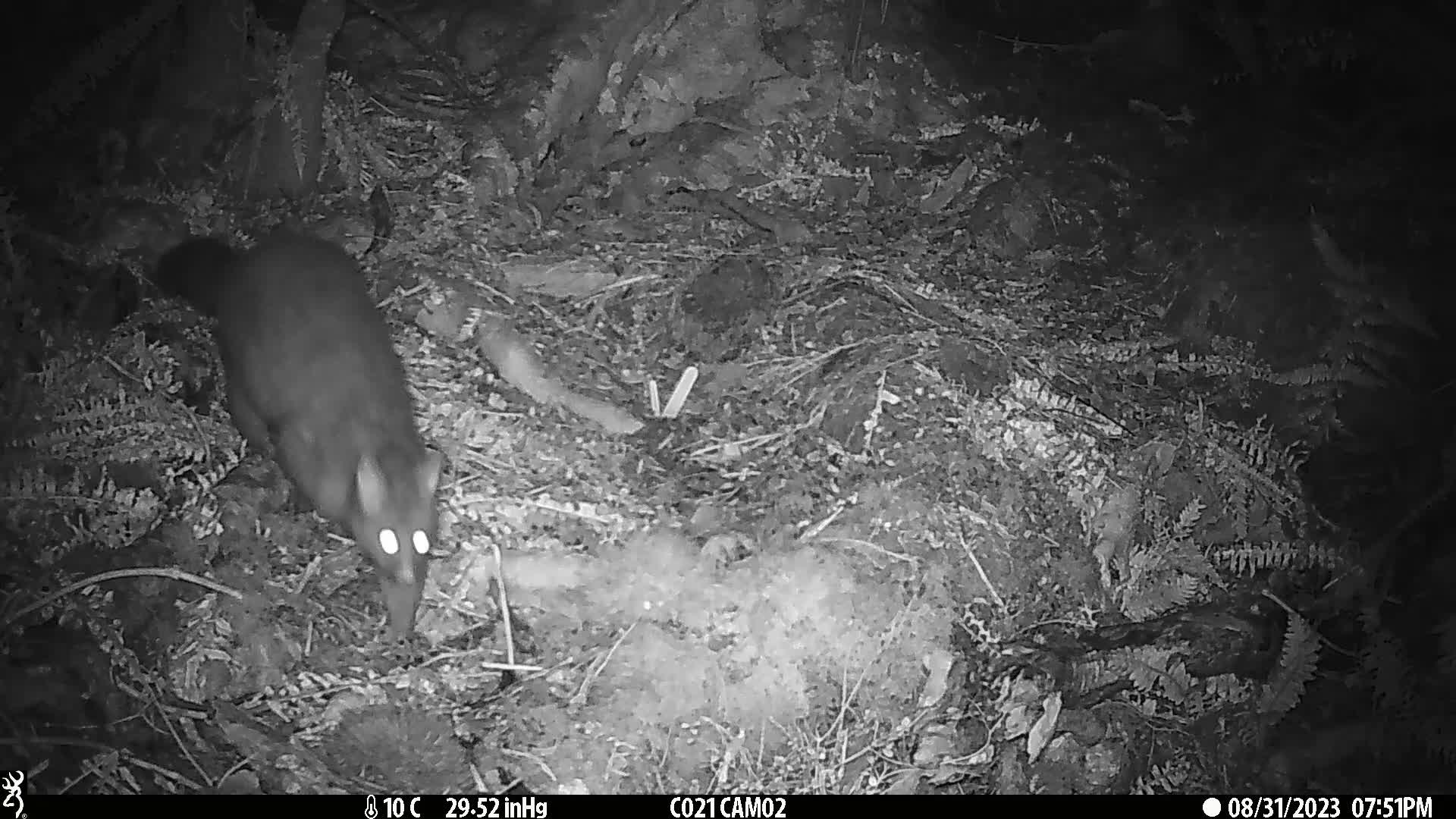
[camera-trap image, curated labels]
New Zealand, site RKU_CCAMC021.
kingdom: Animalia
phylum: Chordata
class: Mammalia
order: Diprotodontia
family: Phalangeridae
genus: Trichosurus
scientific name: Trichosurus vulpecula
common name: common brushtail possum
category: possum